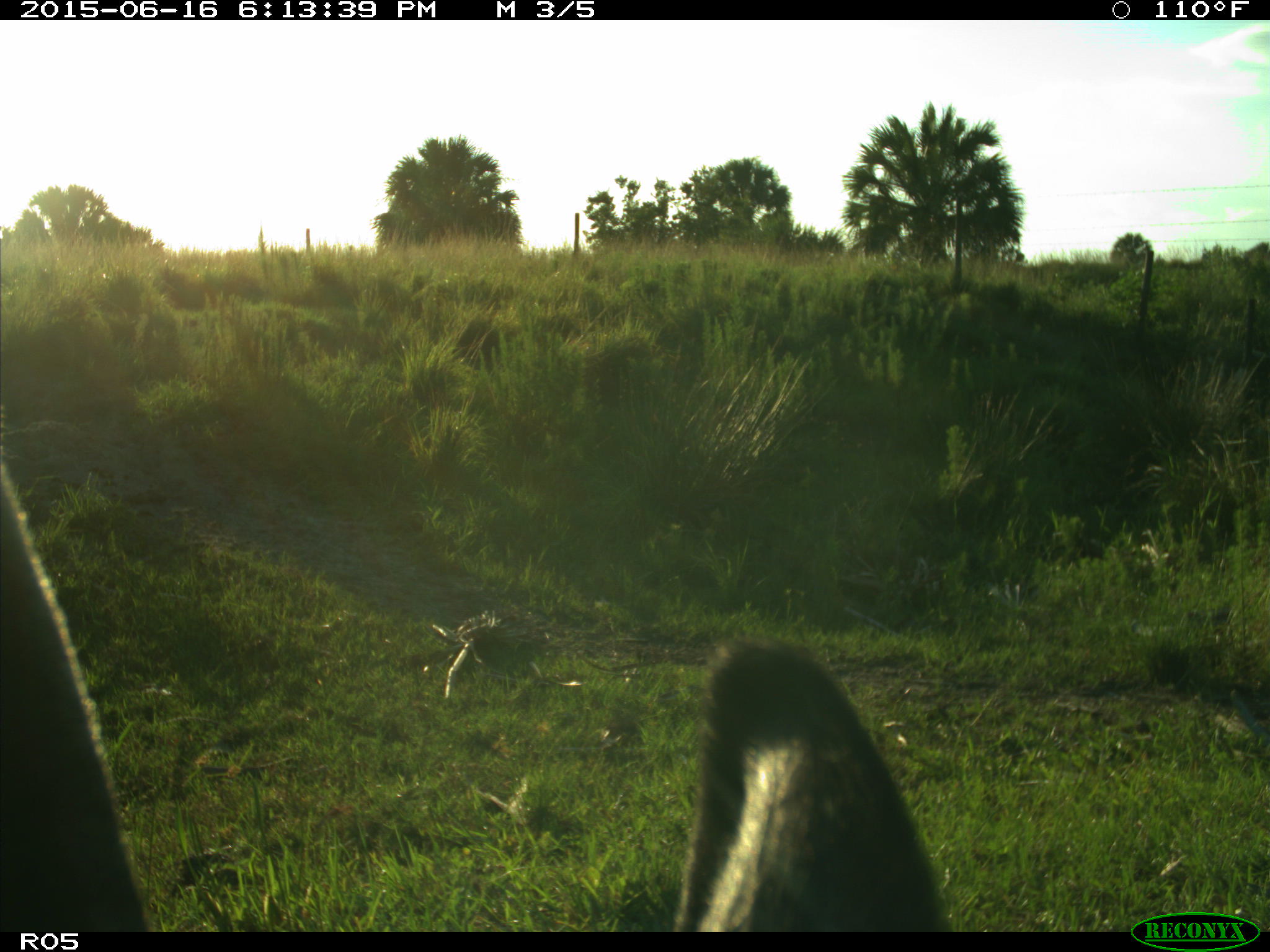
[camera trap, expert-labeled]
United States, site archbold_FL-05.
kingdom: Animalia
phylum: Chordata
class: Mammalia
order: Artiodactyla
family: Bovidae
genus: Bos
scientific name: Bos taurus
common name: domestic cow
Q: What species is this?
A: Bos taurus (domestic cow).